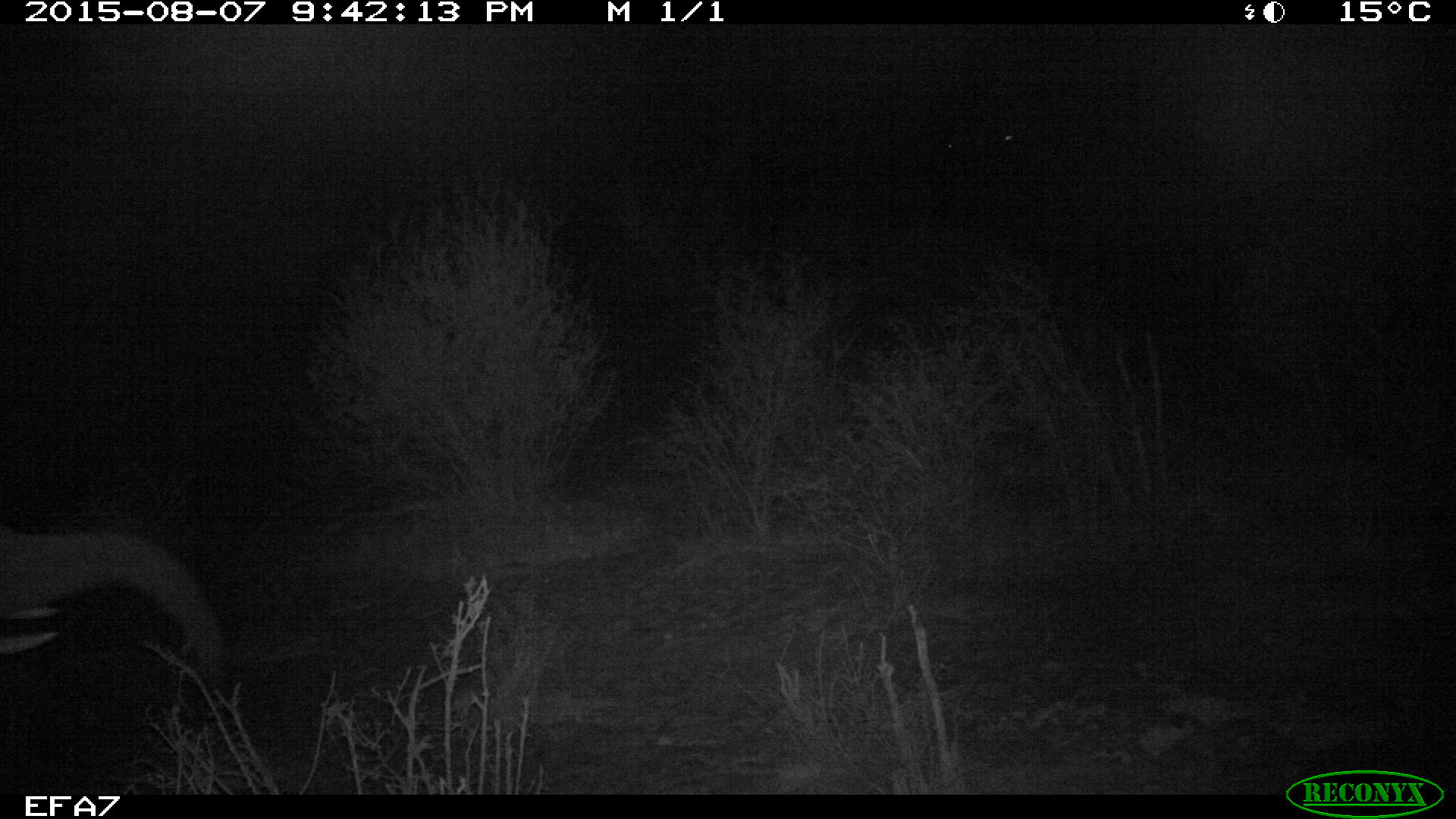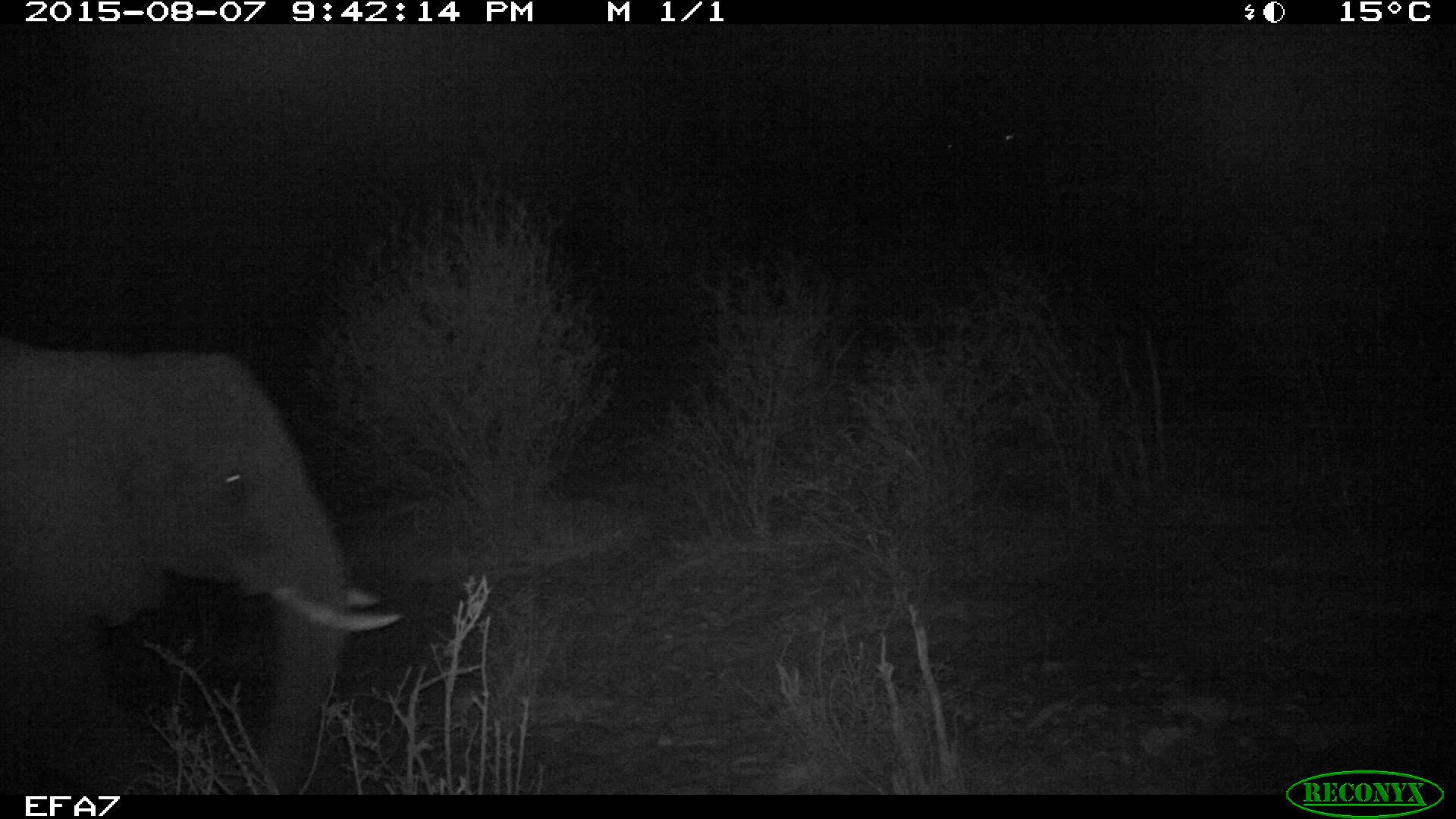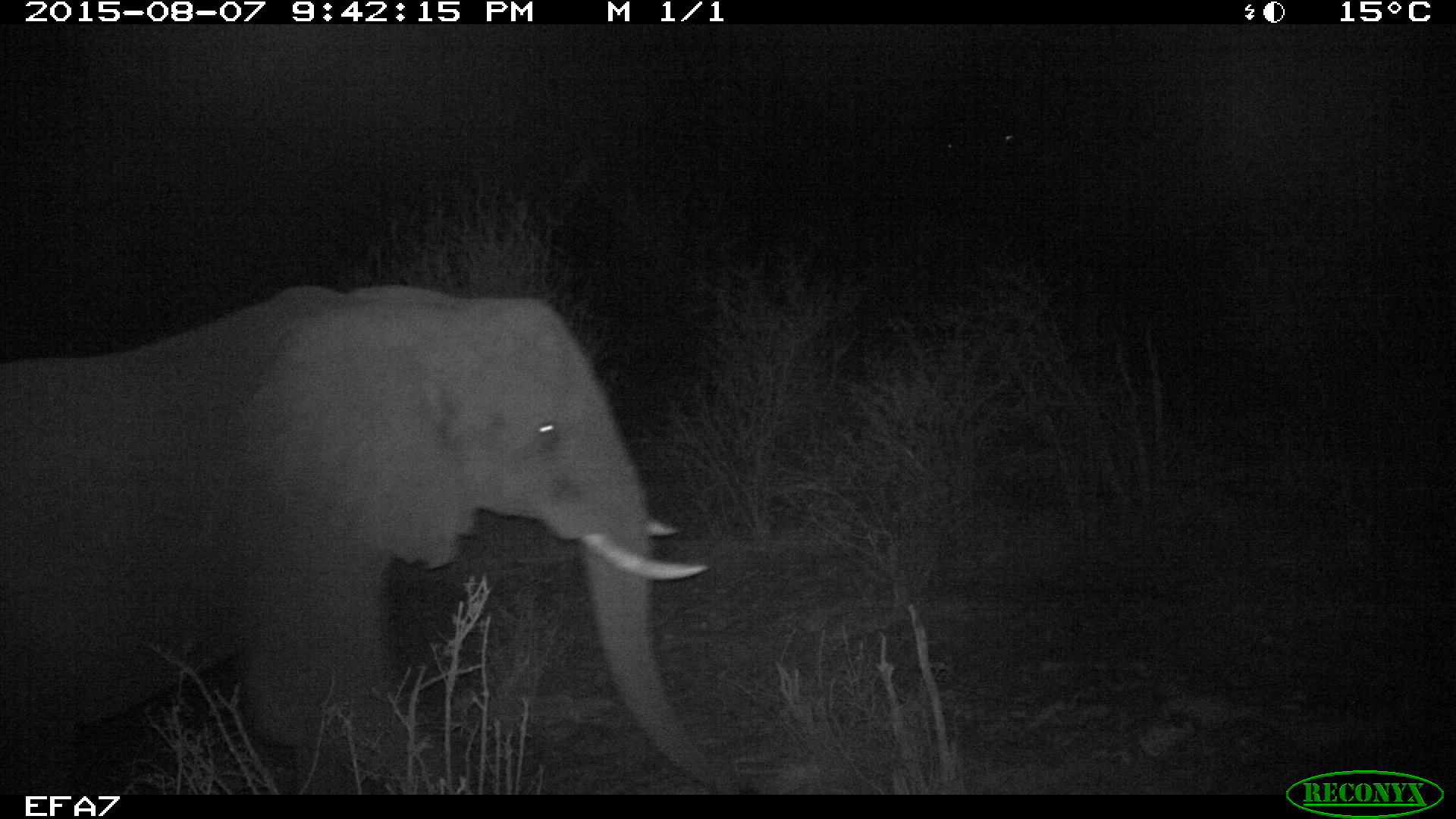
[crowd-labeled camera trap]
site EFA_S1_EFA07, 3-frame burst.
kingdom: Animalia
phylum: Chordata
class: Mammalia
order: Proboscidea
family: Elephantidae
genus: Loxodonta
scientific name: Loxodonta africana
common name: african bush elephant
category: elephant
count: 1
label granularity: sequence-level